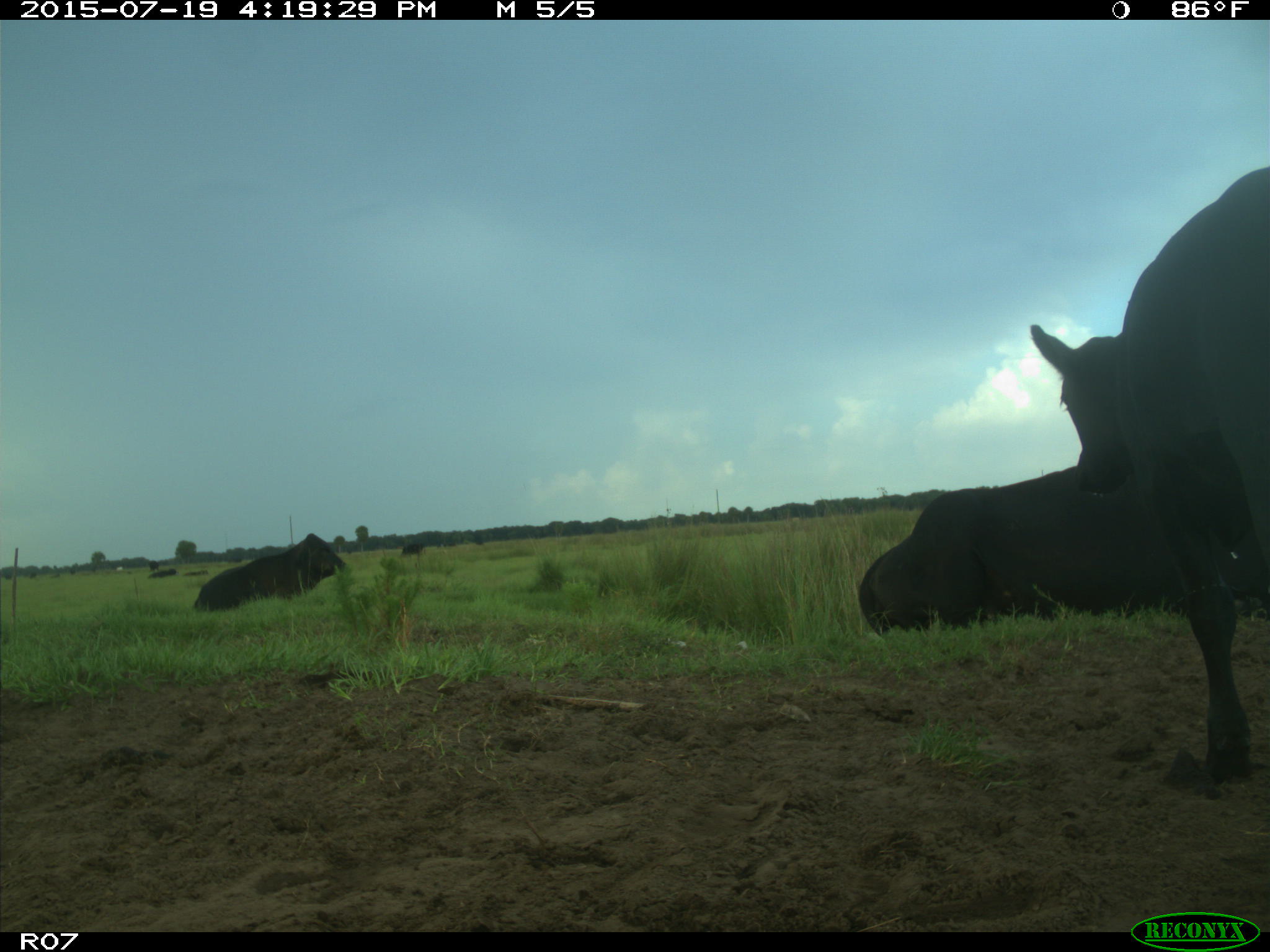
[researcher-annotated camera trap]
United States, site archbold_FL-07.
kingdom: Animalia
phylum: Chordata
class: Mammalia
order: Artiodactyla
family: Bovidae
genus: Bos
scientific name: Bos taurus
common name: domestic cow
Bos taurus (domestic cow).